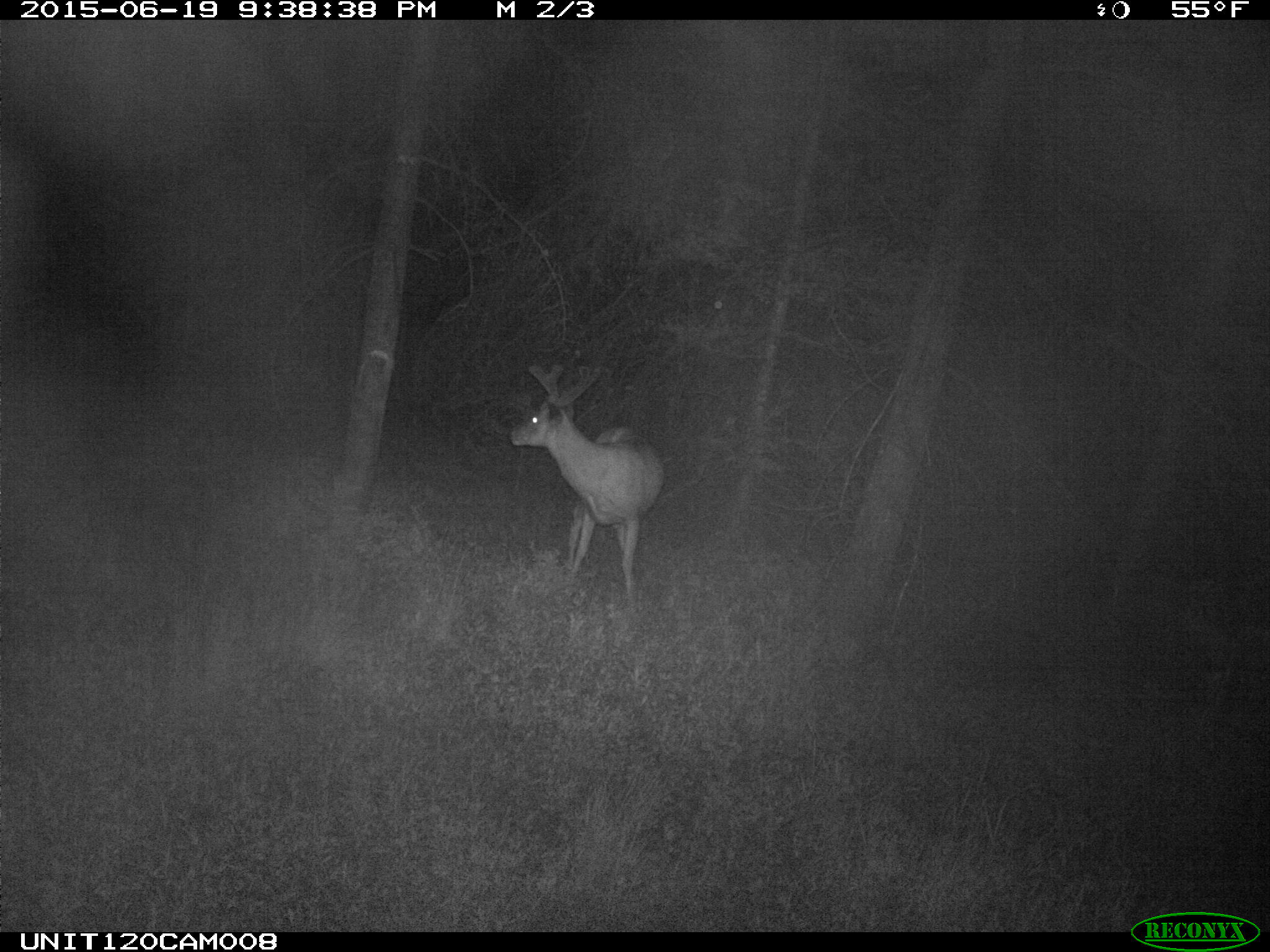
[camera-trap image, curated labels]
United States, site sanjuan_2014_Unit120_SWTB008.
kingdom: Animalia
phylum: Chordata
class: Mammalia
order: Artiodactyla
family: Cervidae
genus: Odocoileus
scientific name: Odocoileus hemionus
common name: mule deer